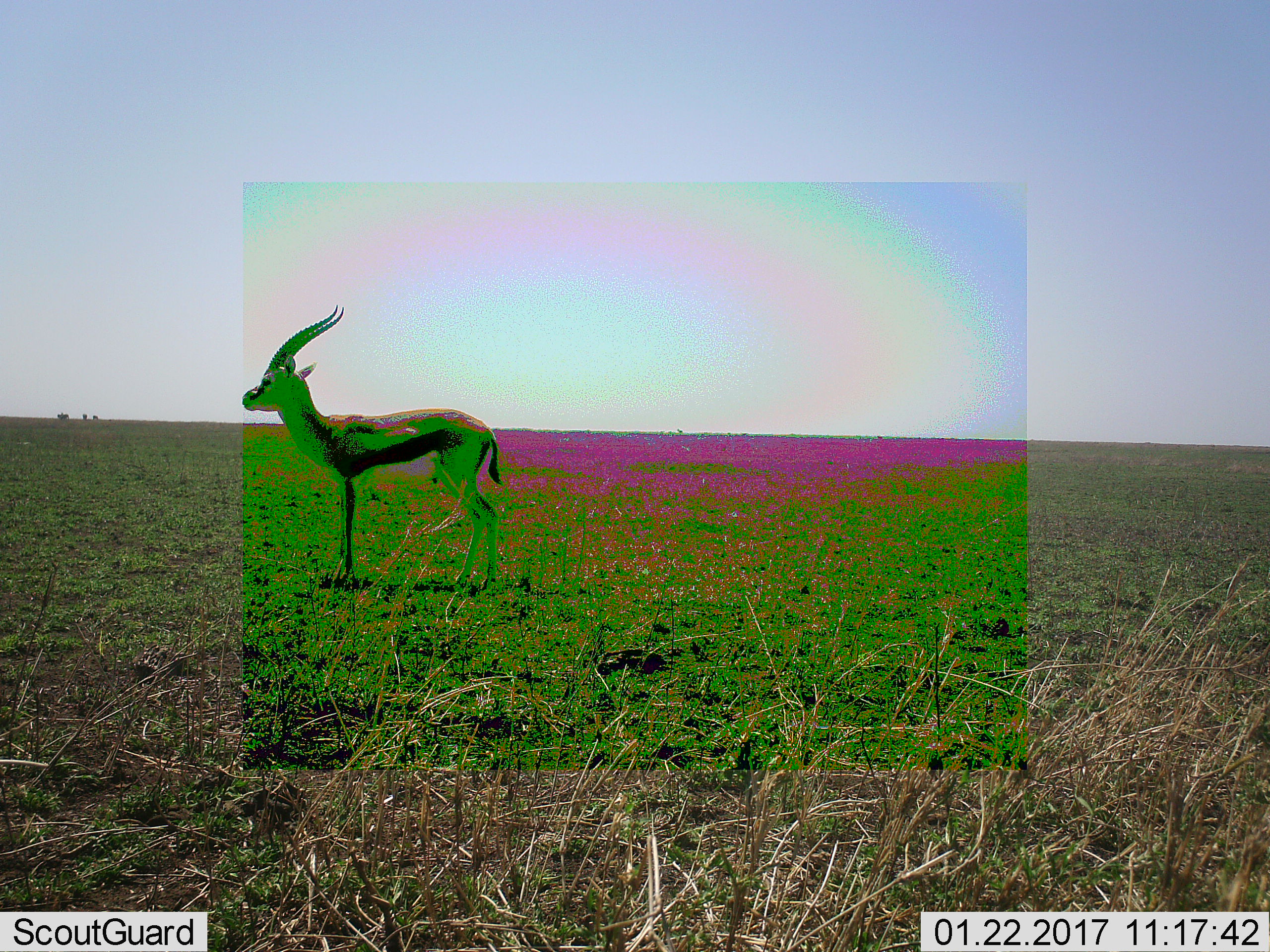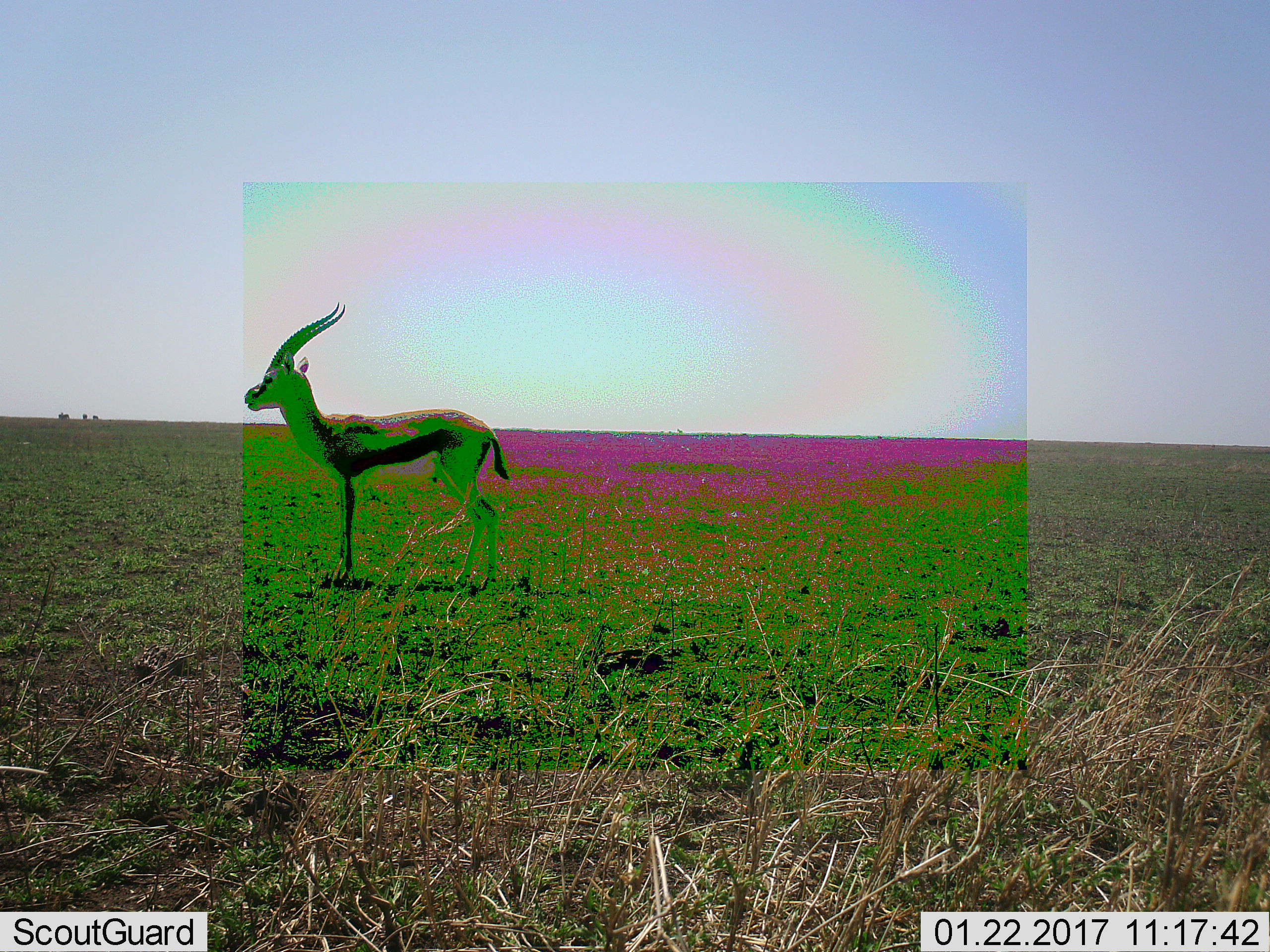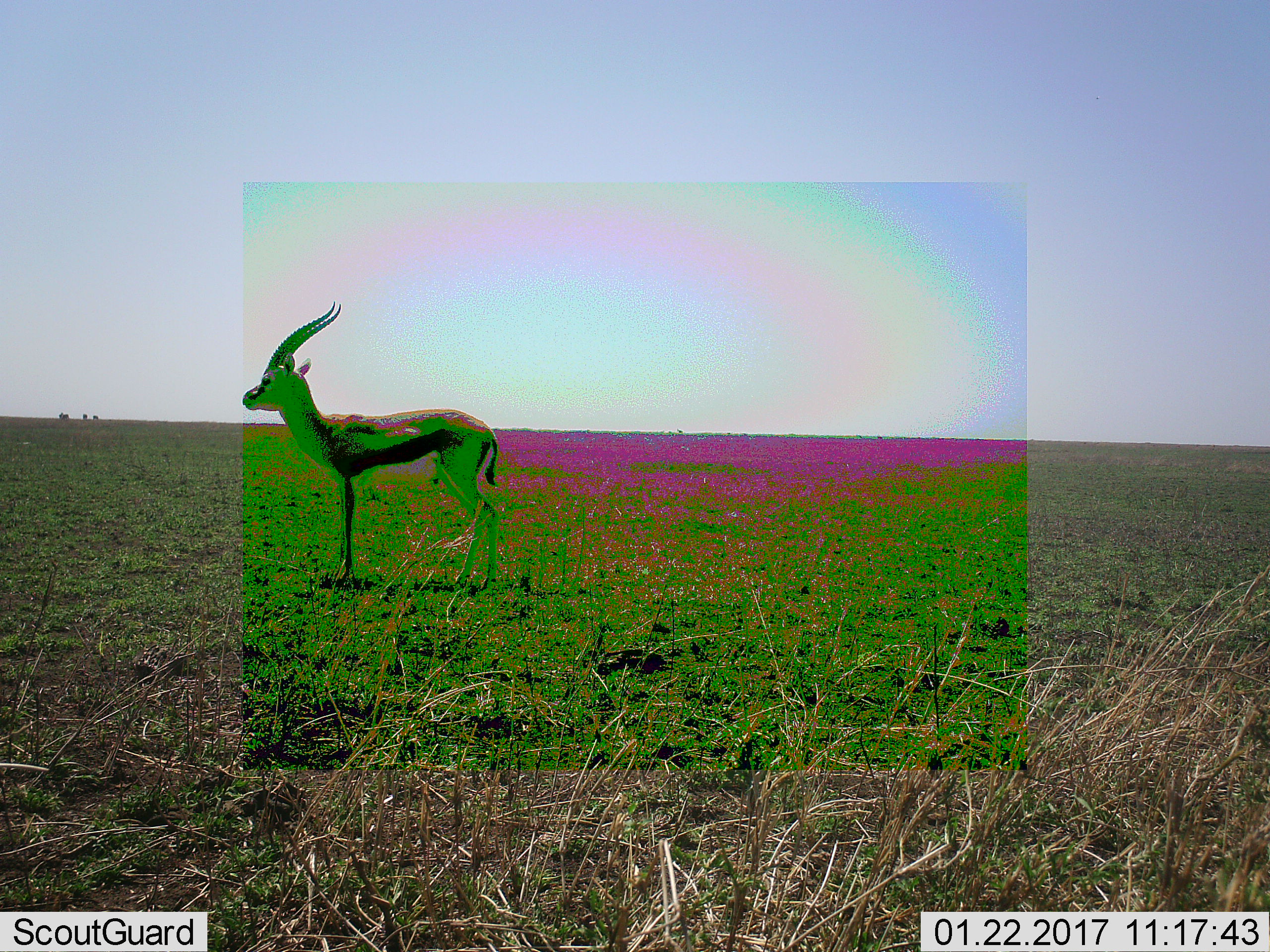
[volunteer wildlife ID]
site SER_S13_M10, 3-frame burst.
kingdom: Animalia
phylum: Chordata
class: Mammalia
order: Artiodactyla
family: Bovidae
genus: Eudorcas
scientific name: Eudorcas thomsonii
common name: thomson's gazelle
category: gazellethomsons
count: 1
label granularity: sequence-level